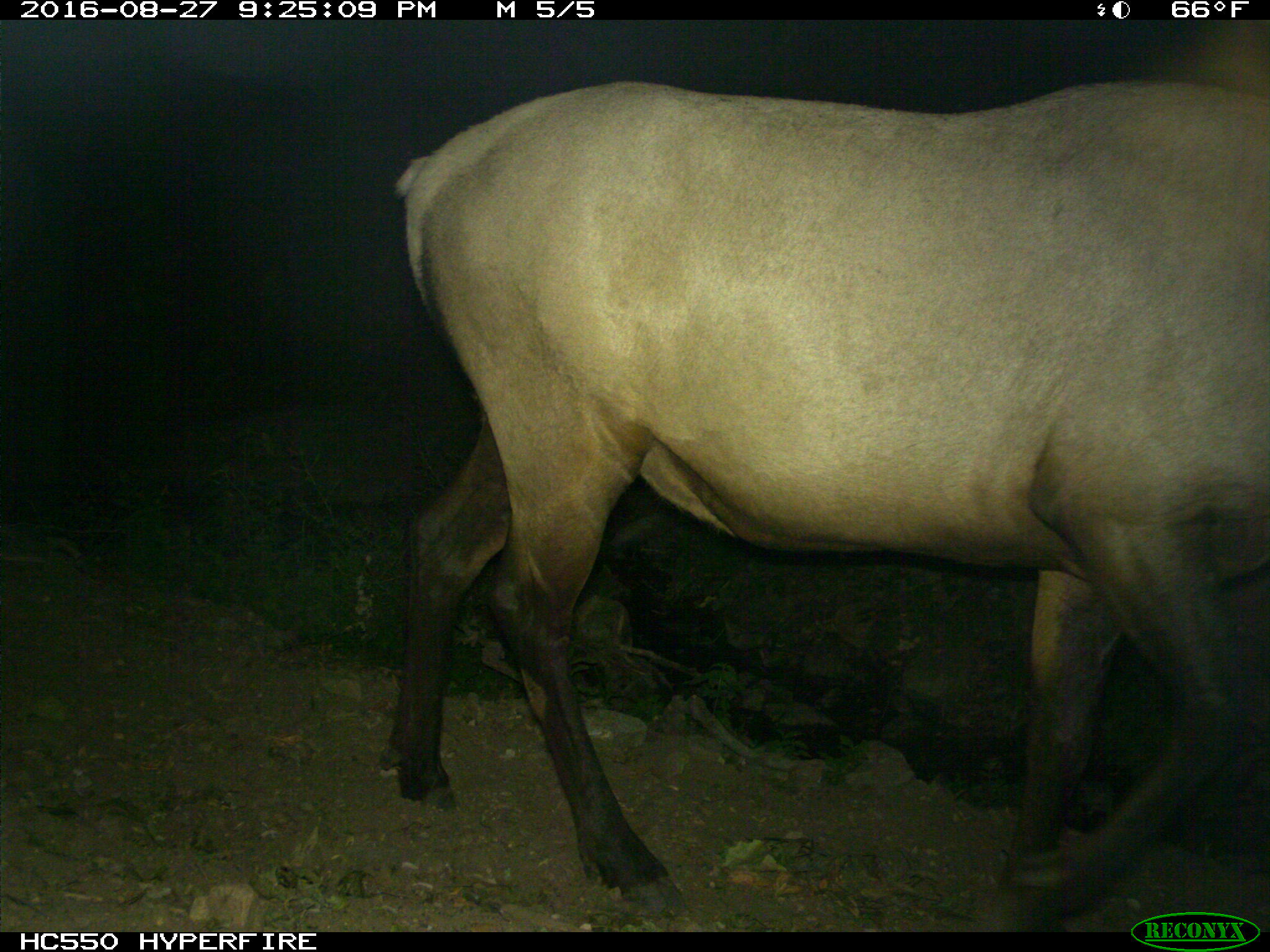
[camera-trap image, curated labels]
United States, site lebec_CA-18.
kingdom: Animalia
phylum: Chordata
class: Mammalia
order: Artiodactyla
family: Cervidae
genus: Cervus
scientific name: Cervus canadensis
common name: elk